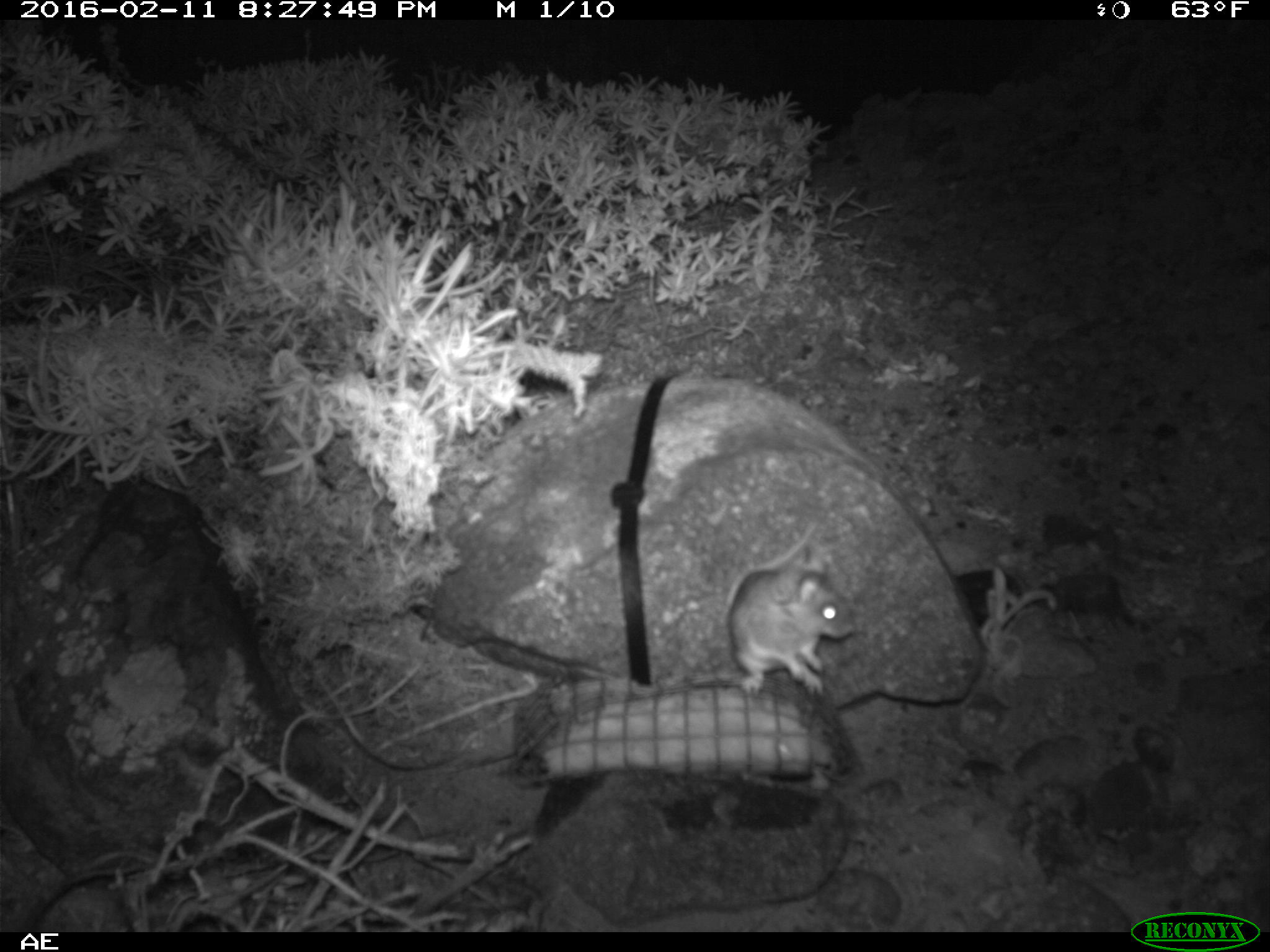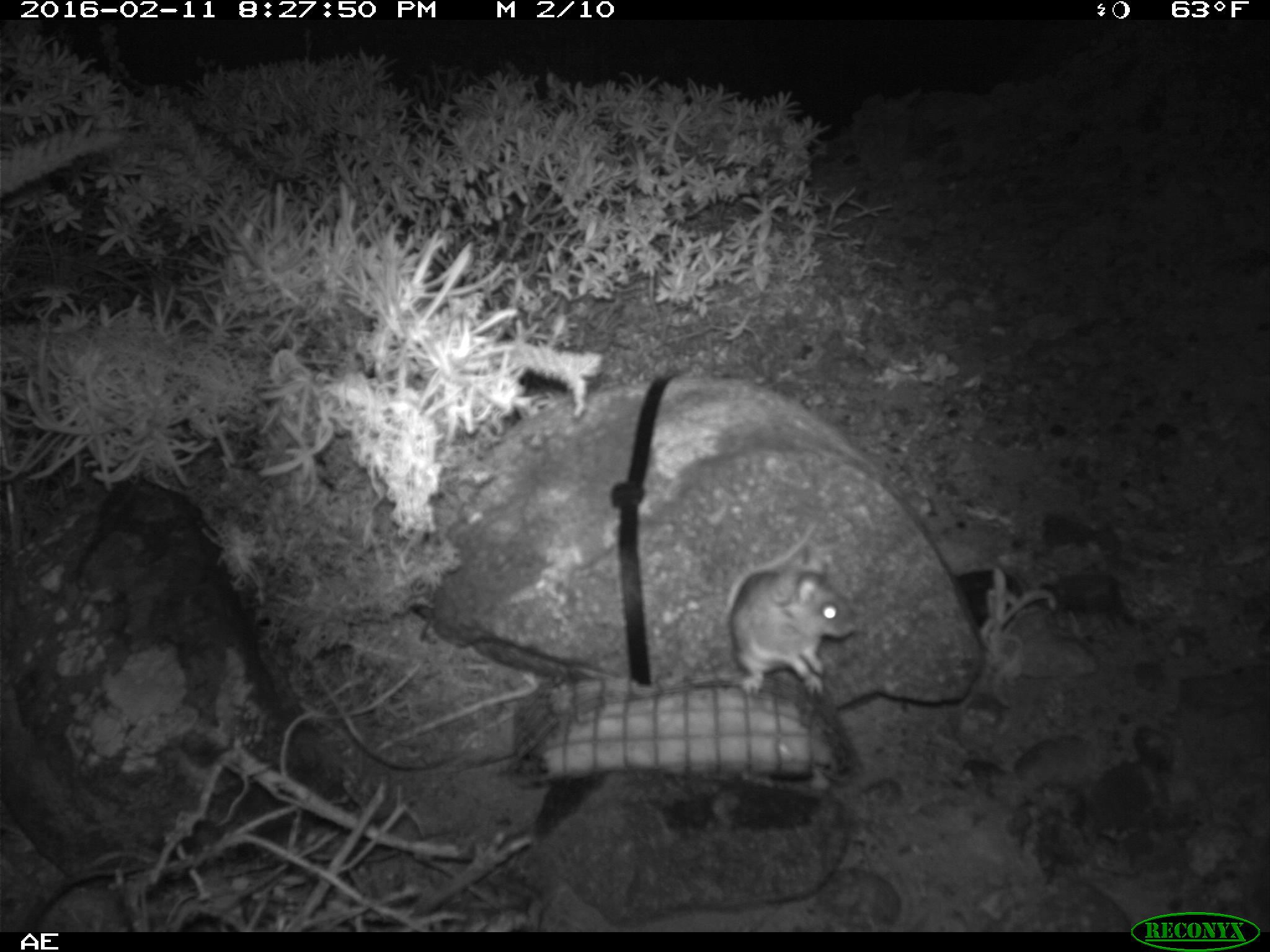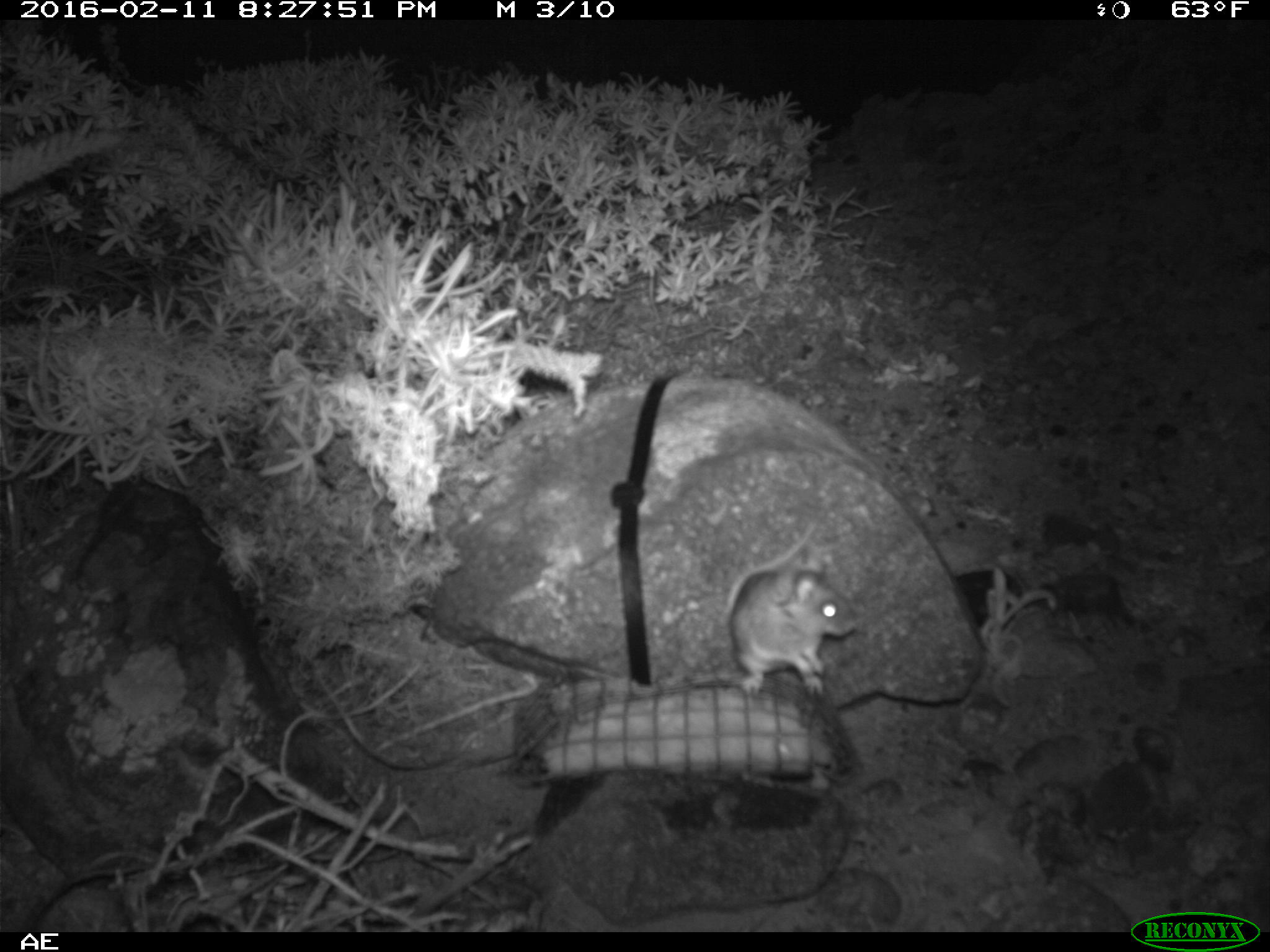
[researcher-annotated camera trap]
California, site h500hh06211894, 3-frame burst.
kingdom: Animalia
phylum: Chordata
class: Mammalia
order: Rodentia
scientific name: Rodentia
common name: rodent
Rodent (Rodentia).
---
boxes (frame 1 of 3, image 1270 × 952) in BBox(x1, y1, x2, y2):
rodent: BBox(721, 524, 853, 693)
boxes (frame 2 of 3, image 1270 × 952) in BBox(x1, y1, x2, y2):
rodent: BBox(727, 521, 856, 696)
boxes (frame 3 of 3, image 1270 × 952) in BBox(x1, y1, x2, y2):
rodent: BBox(726, 519, 859, 699)